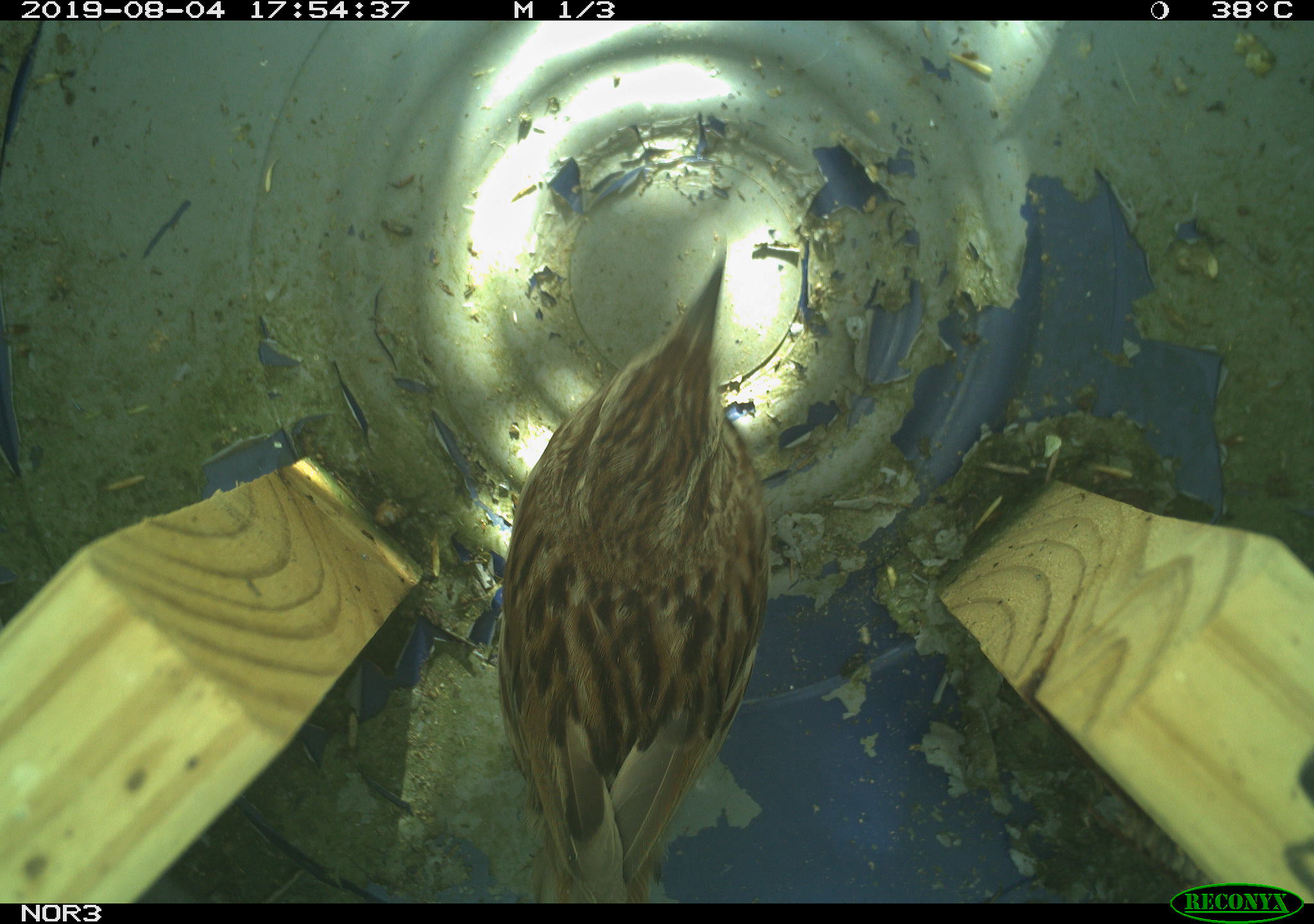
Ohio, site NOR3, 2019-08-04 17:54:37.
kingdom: Animalia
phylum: Chordata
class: Aves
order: Passeriformes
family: Passerellidae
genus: Melospiza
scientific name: Melospiza melodia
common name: song sparrow